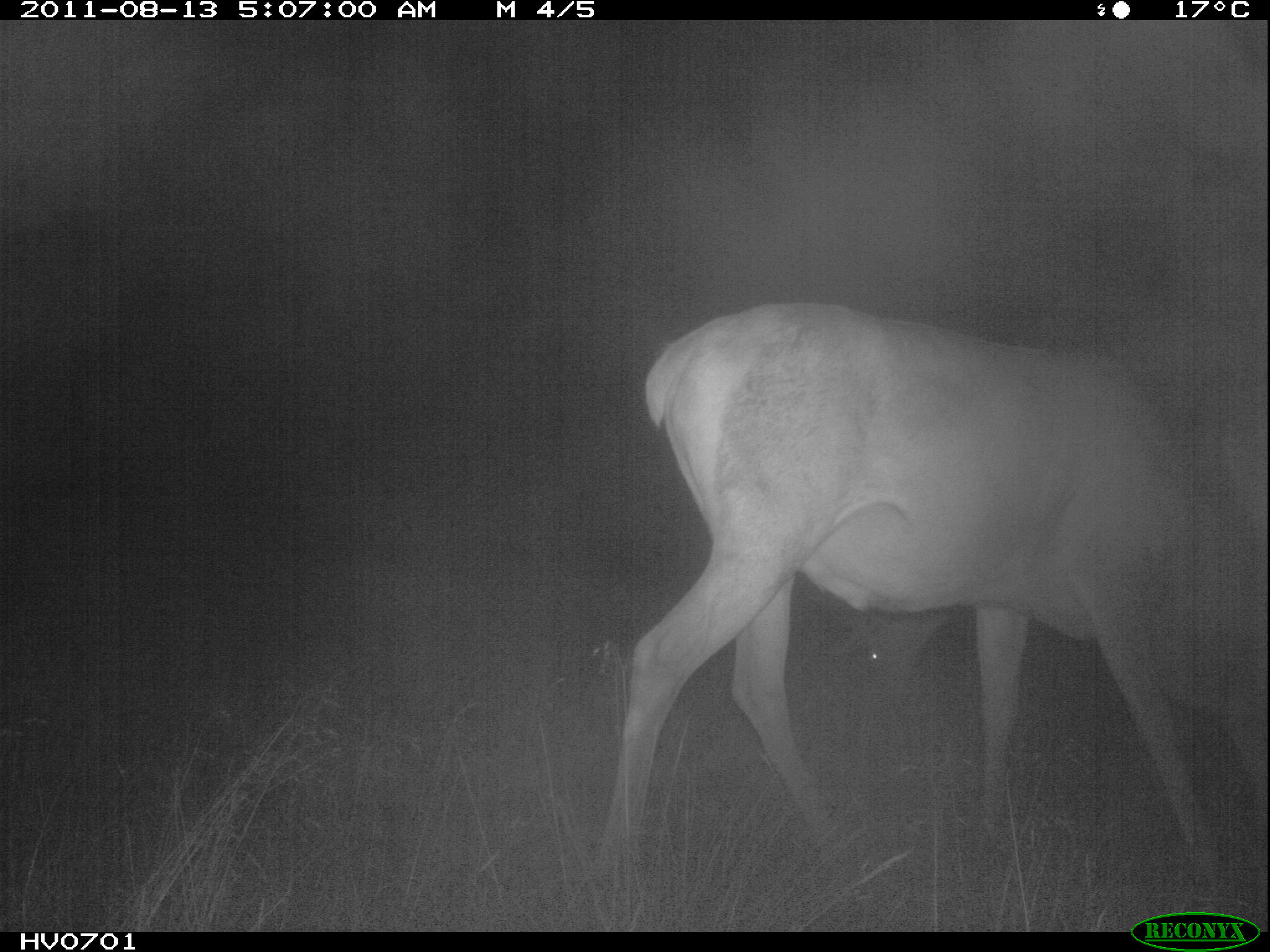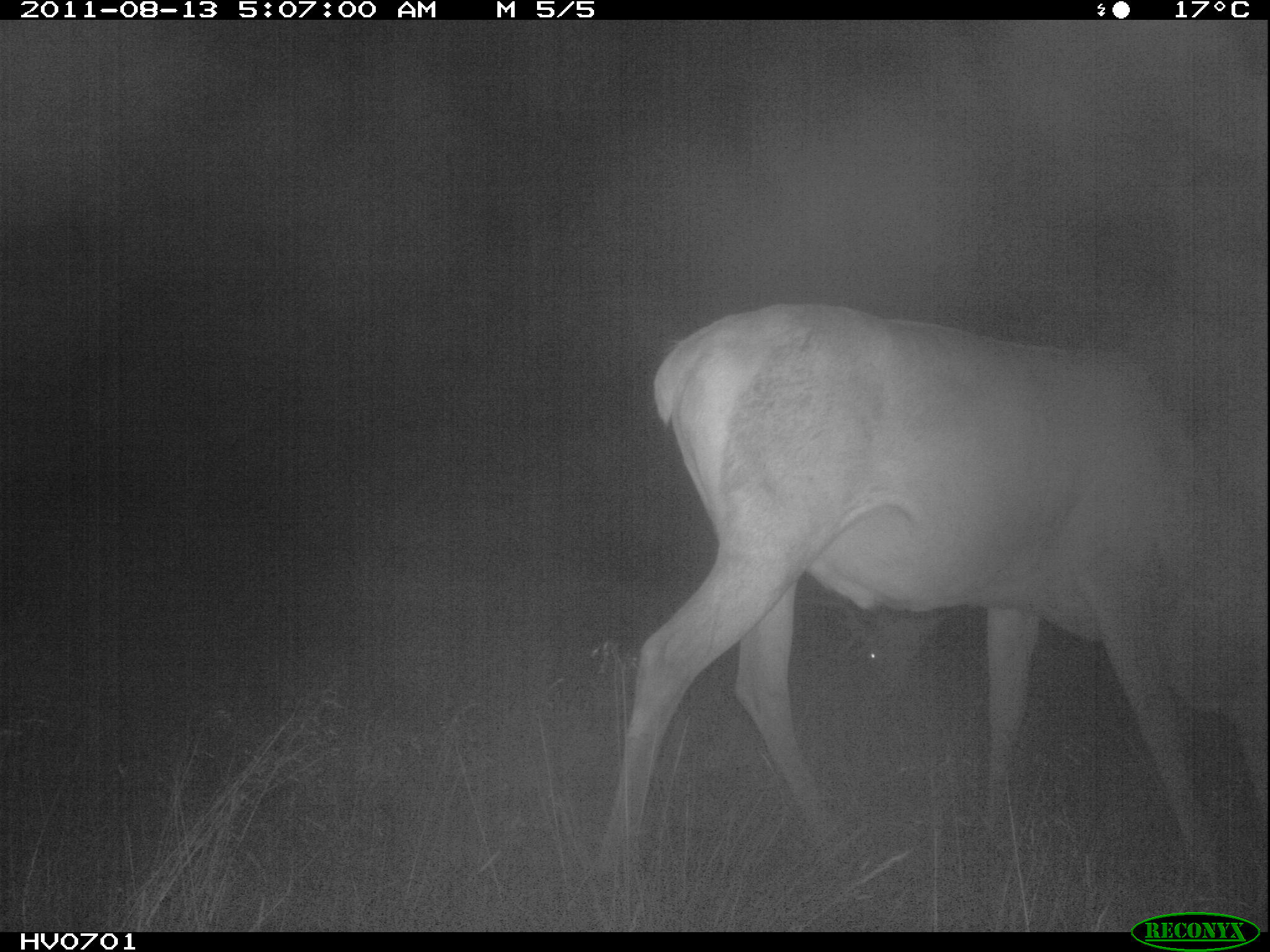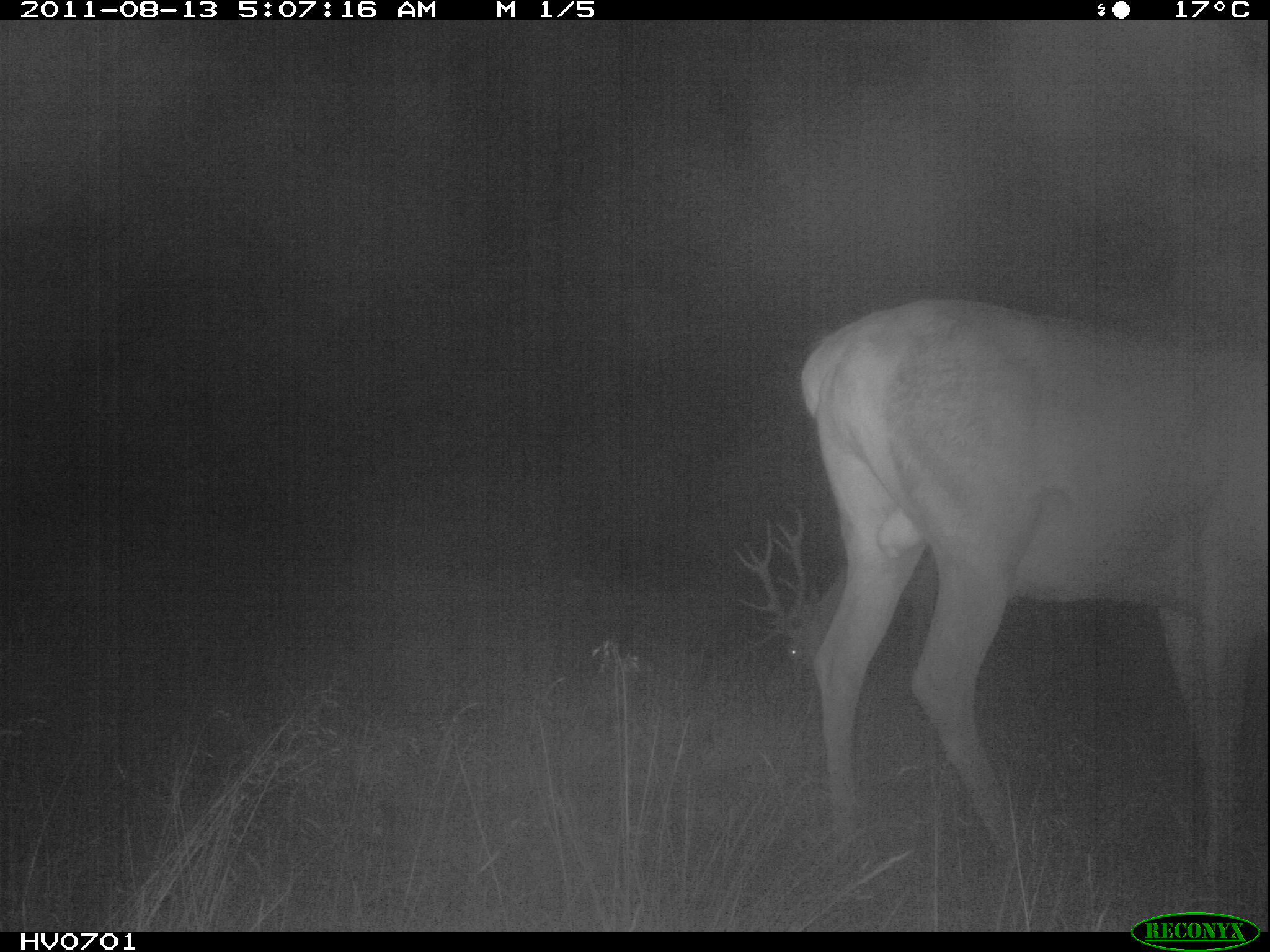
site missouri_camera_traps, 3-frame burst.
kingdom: Animalia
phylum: Chordata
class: Mammalia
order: Artiodactyla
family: Cervidae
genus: Cervus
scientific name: Cervus elaphus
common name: red deer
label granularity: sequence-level